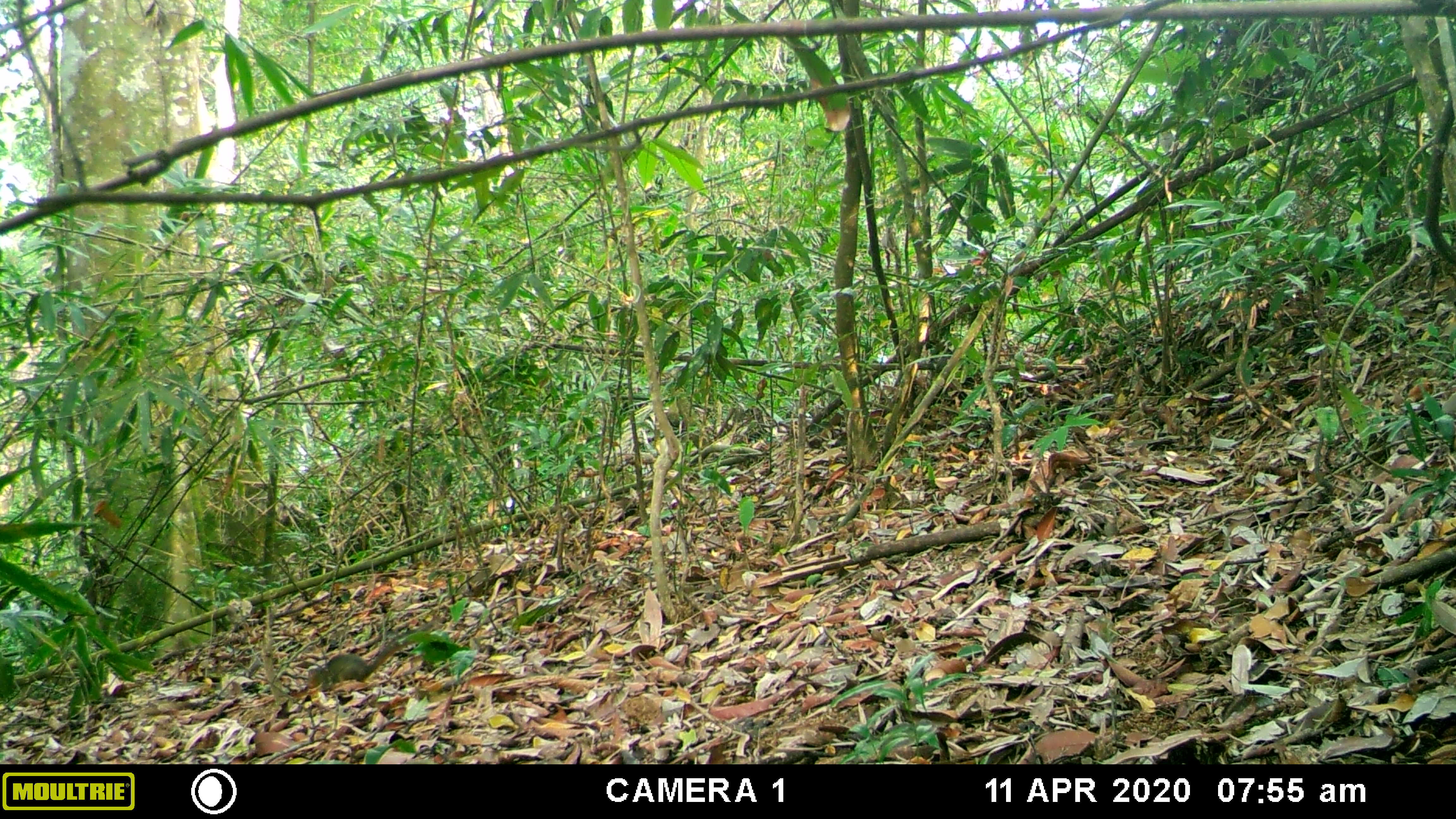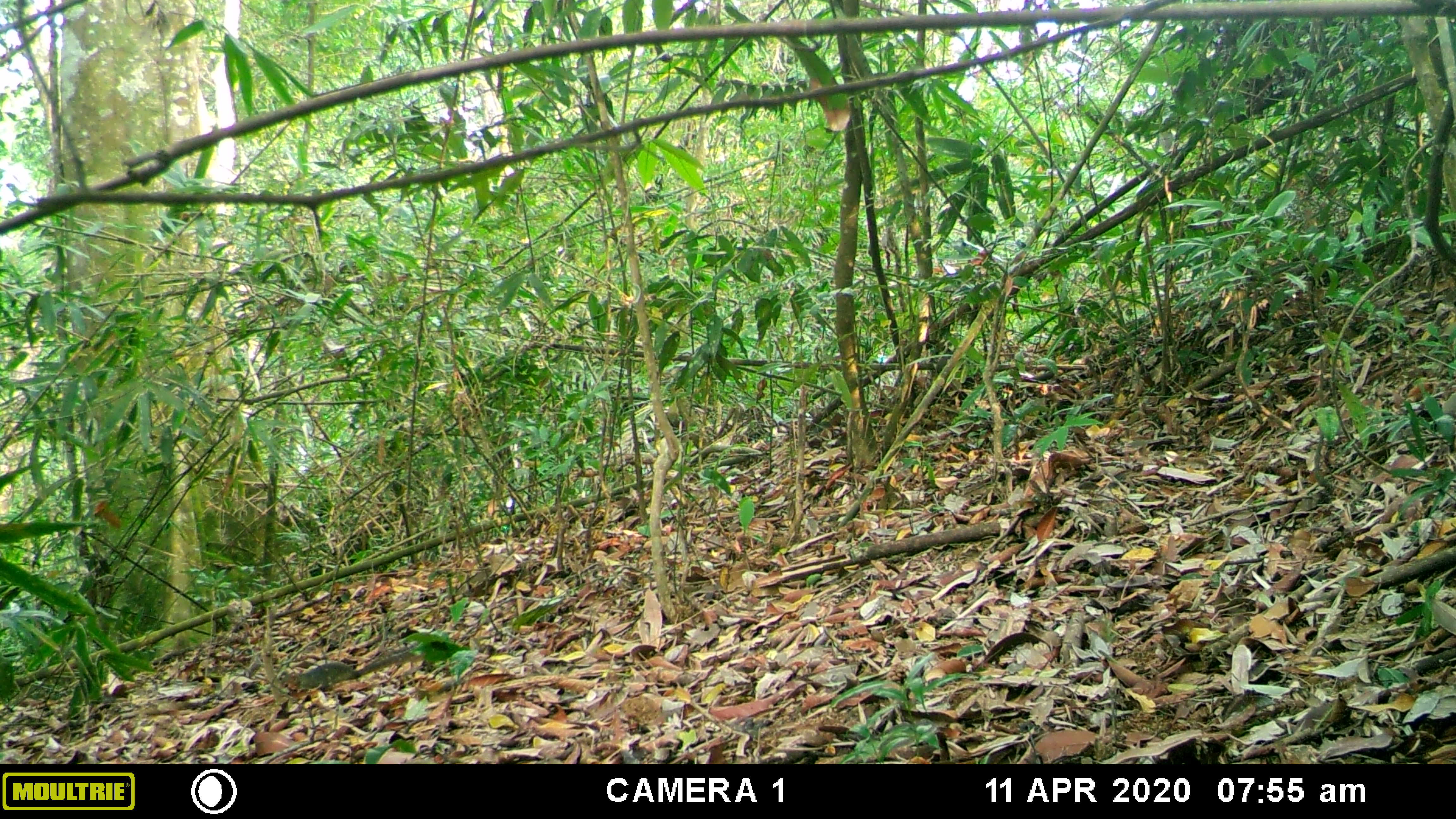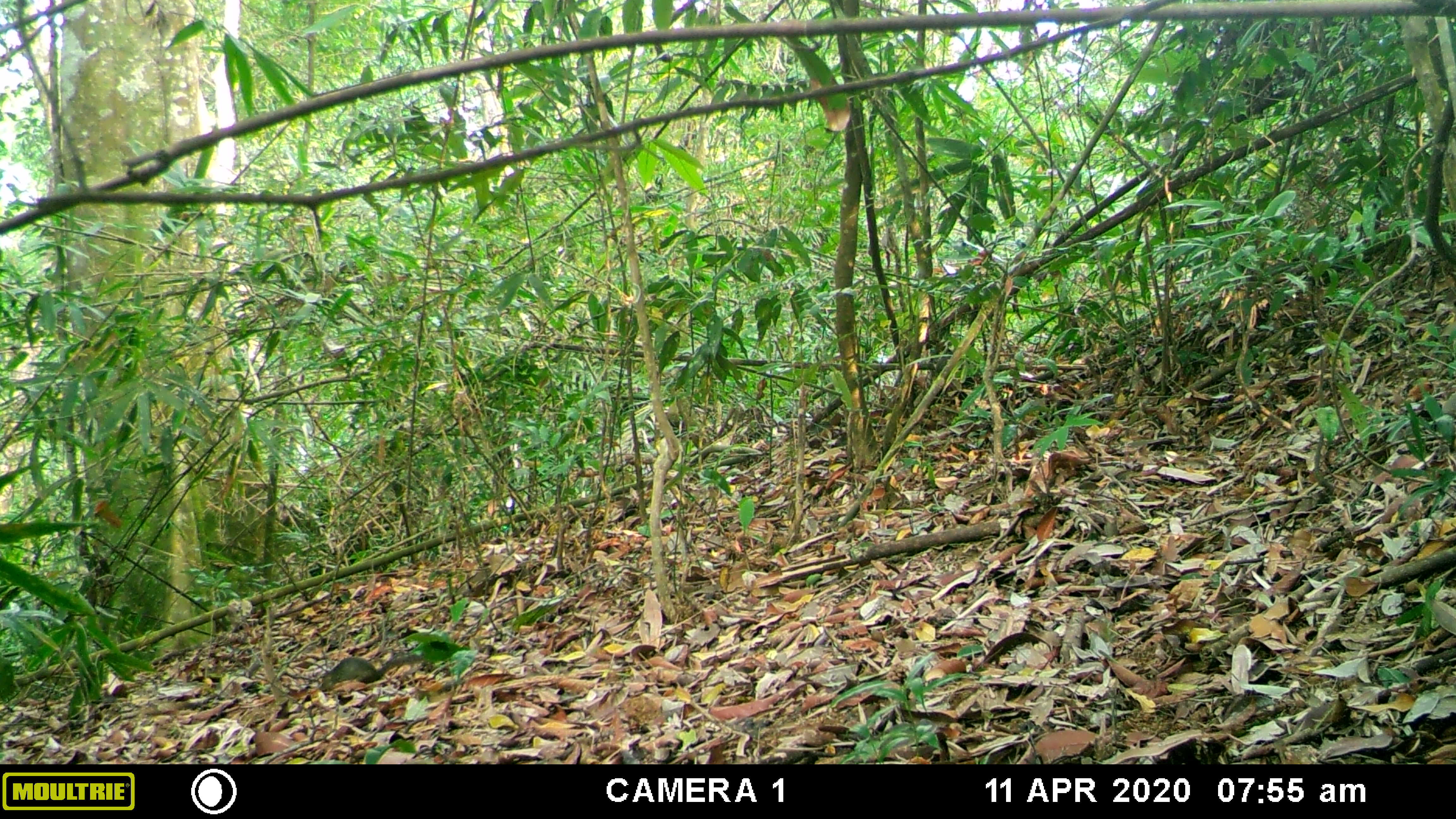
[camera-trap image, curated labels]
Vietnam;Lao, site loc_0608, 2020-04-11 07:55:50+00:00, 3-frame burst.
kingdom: Animalia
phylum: Chordata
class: Mammalia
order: Rodentia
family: Sciuridae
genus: Dremomys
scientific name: Dremomys rufigenis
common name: red-cheeked squirrel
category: red cheeked squirrel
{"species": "red cheeked squirrel (red-cheeked squirrel) (Dremomys rufigenis)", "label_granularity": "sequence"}